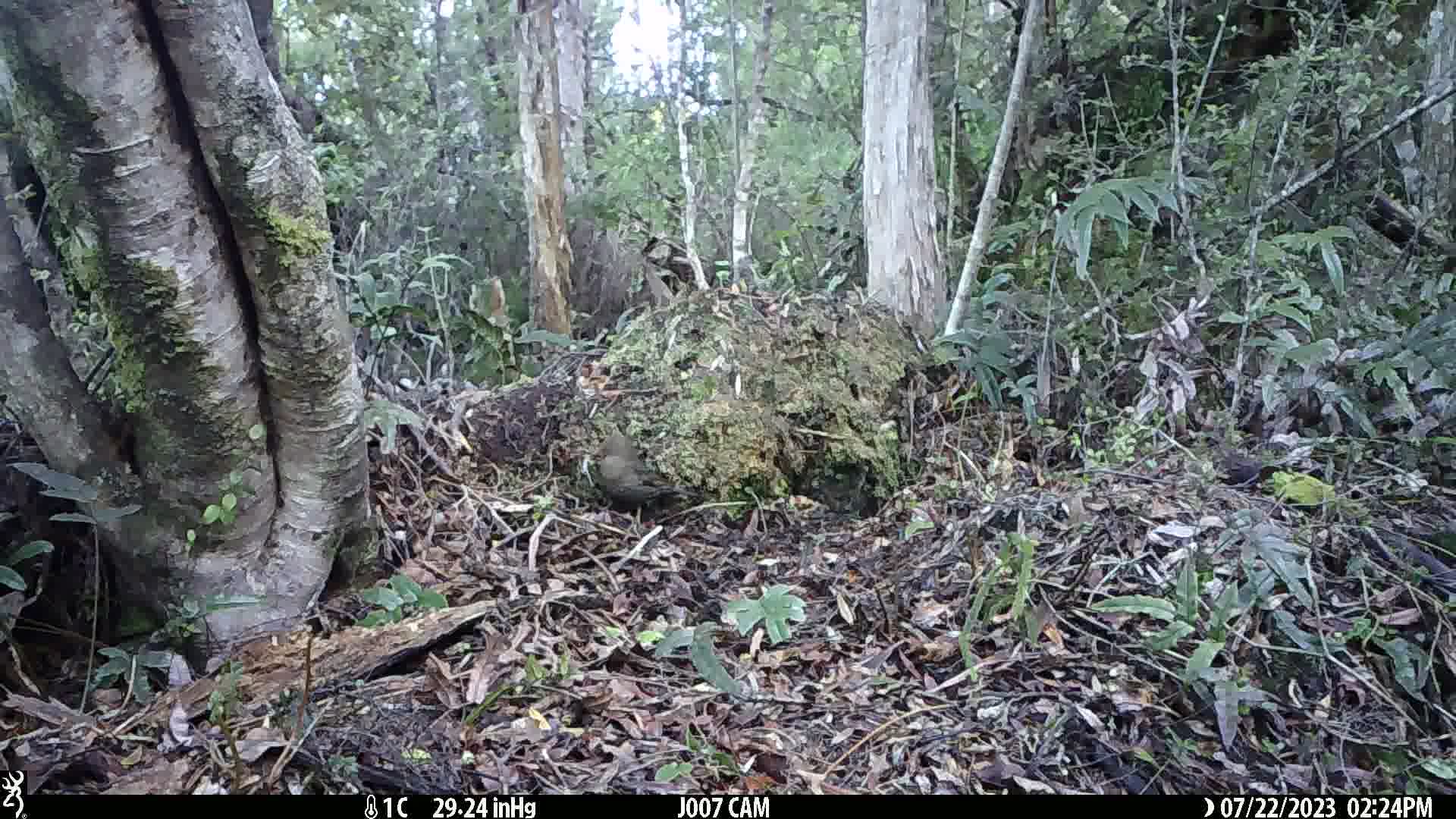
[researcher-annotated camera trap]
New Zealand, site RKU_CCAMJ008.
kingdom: Animalia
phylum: Chordata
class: Aves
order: Passeriformes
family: Turdidae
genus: Turdus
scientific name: Turdus merula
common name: eurasian blackbird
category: blackbird